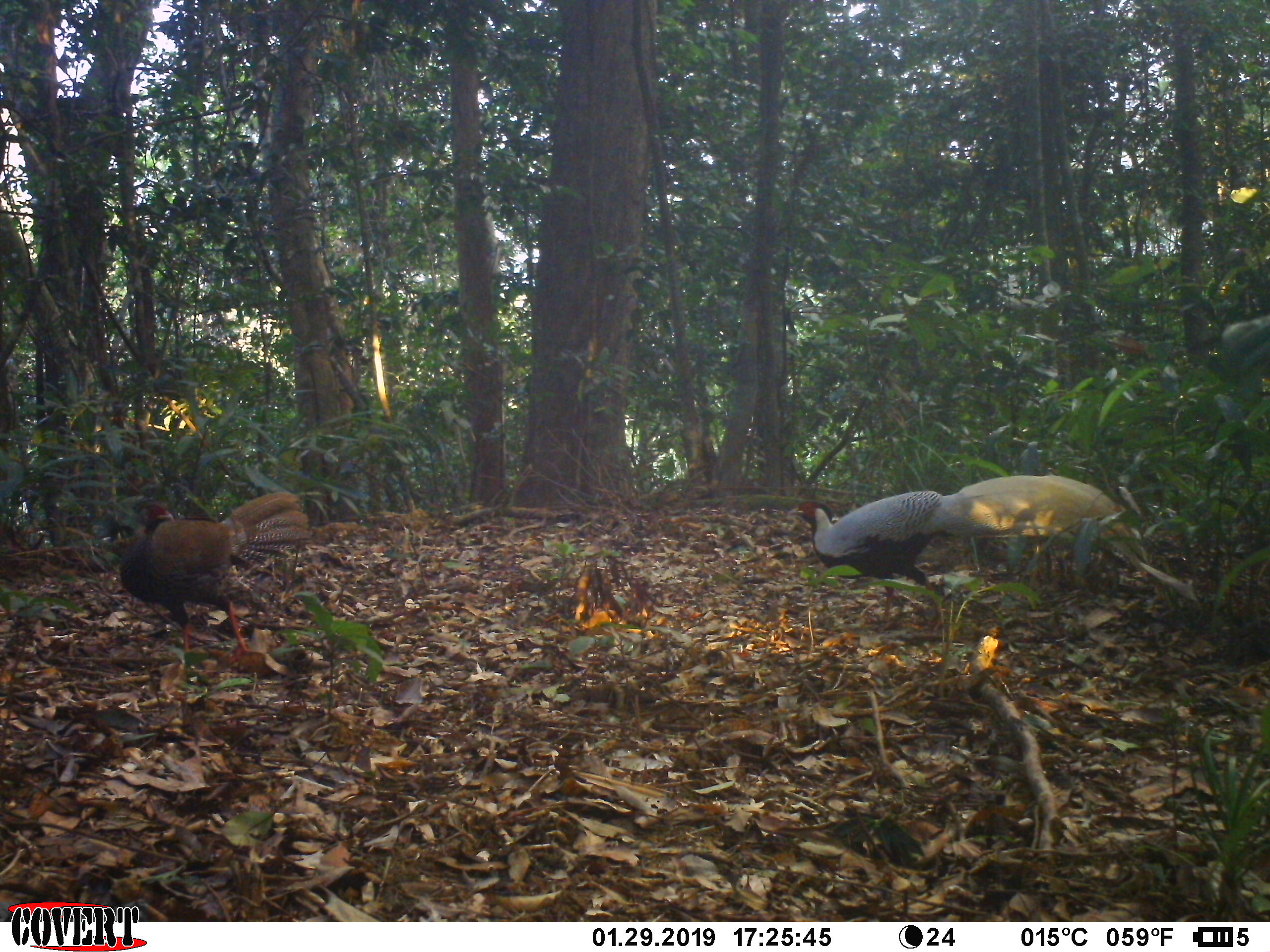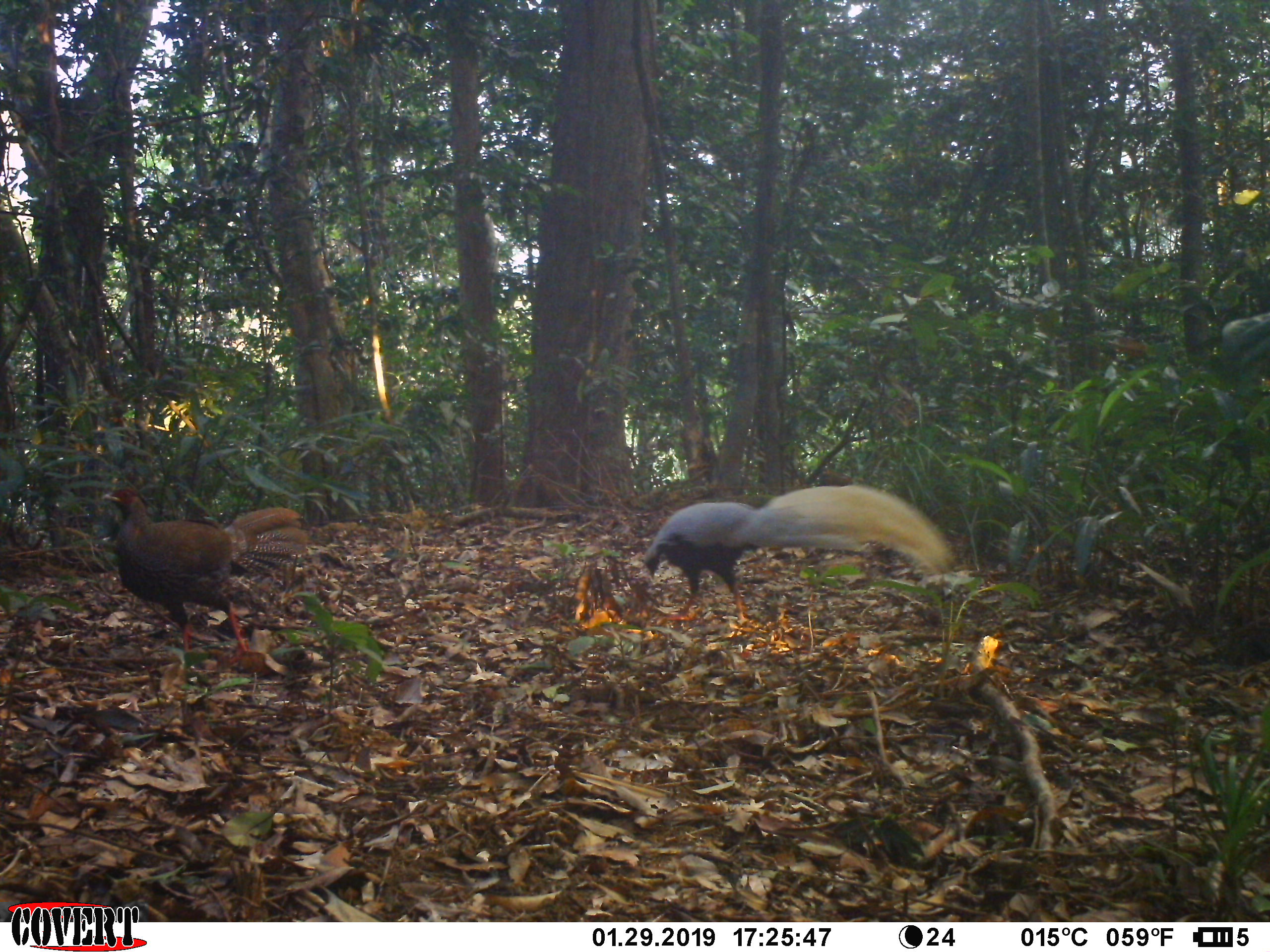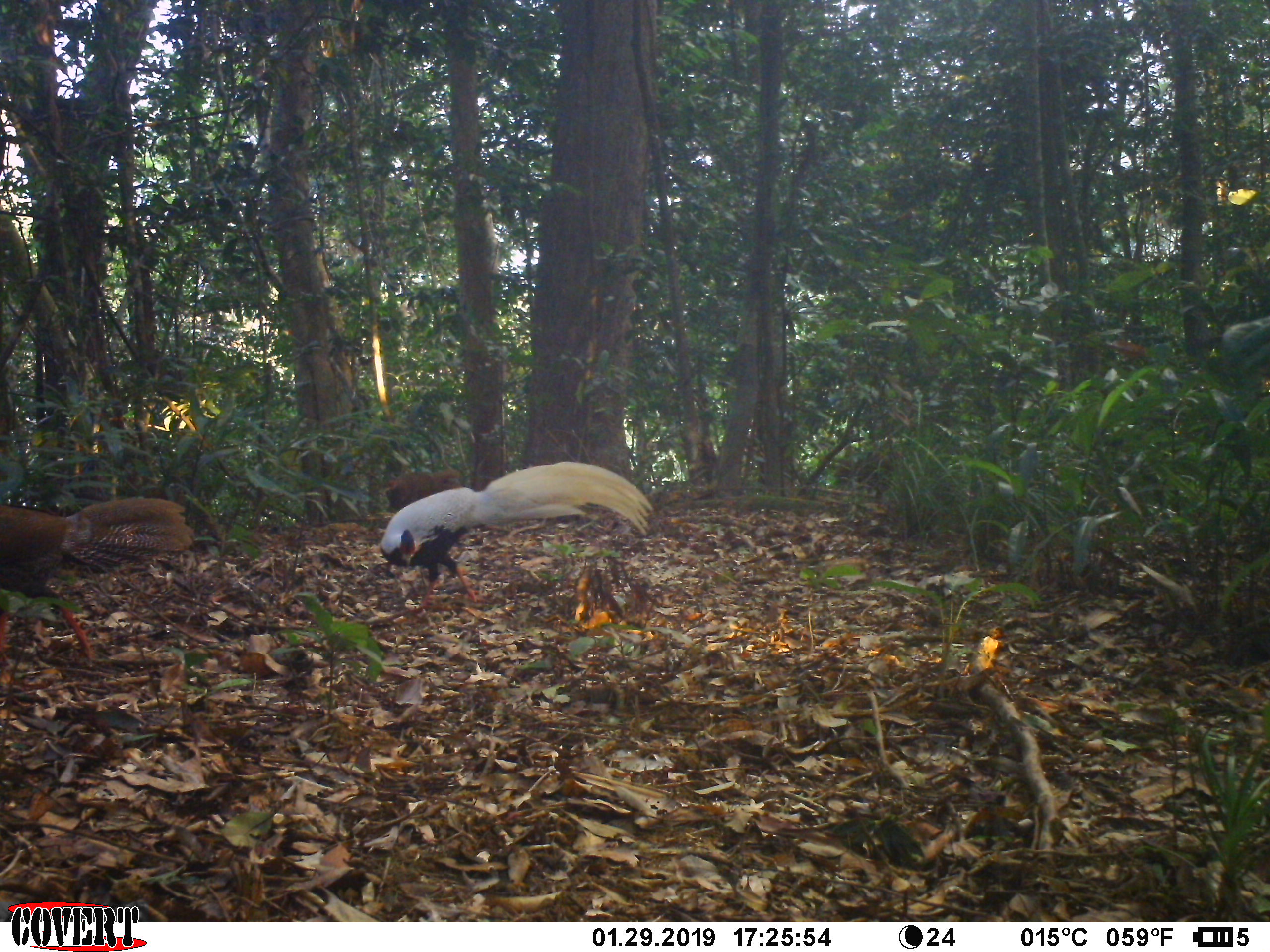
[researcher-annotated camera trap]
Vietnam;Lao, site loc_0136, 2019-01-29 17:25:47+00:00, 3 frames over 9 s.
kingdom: Animalia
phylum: Chordata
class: Aves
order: Galliformes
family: Phasianidae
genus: Lophura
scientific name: Lophura nycthemera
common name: silver pheasant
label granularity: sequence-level